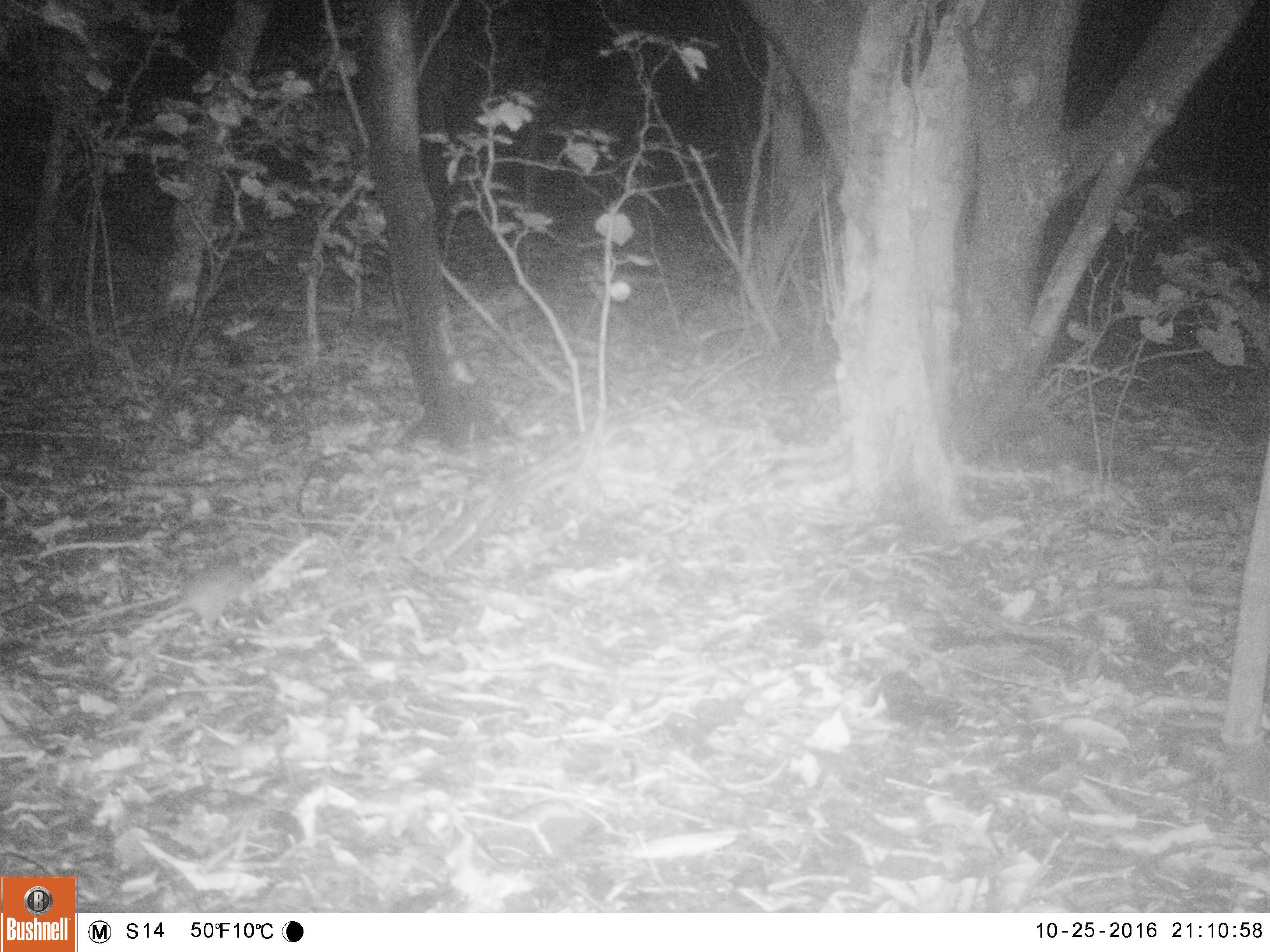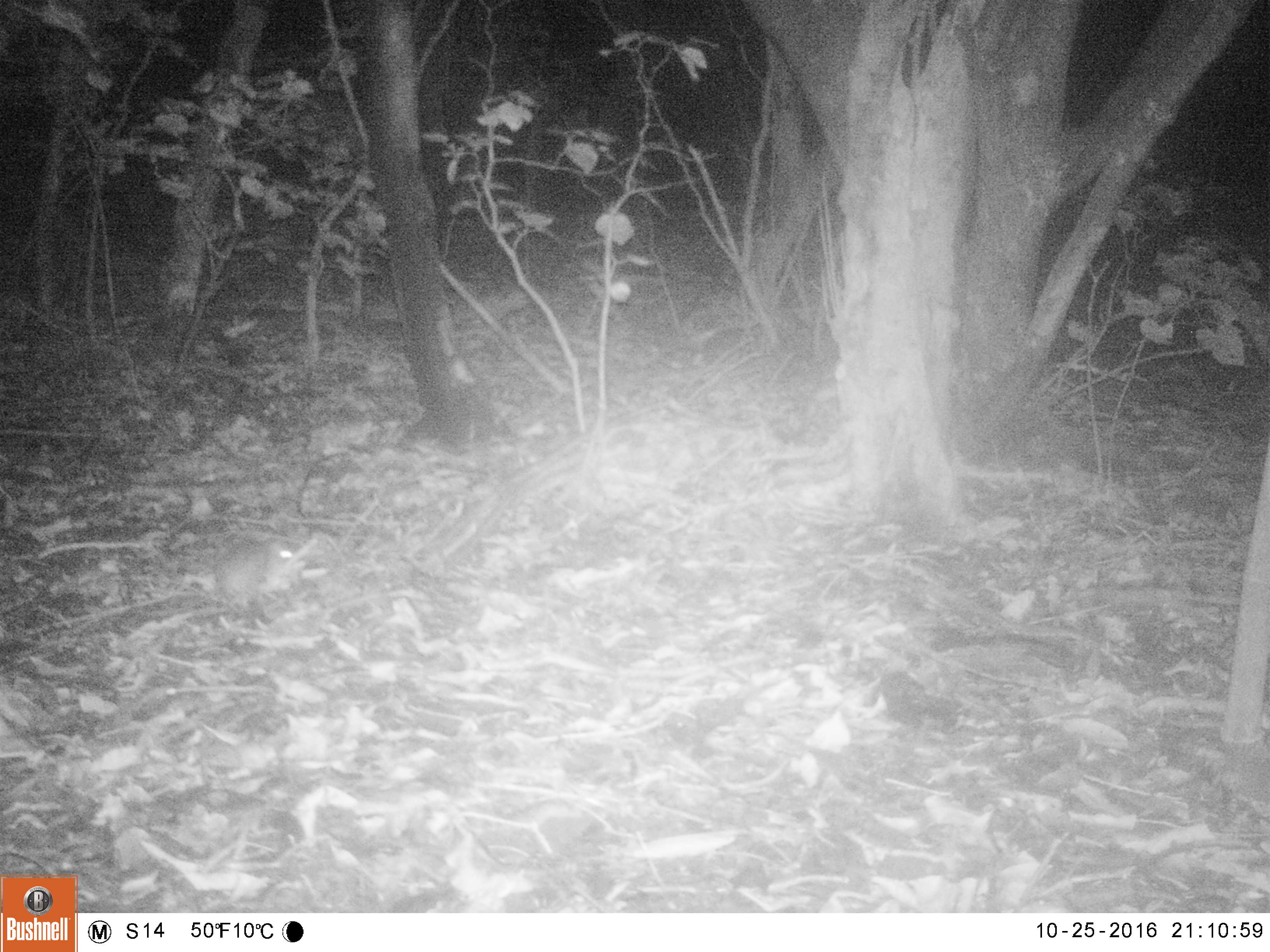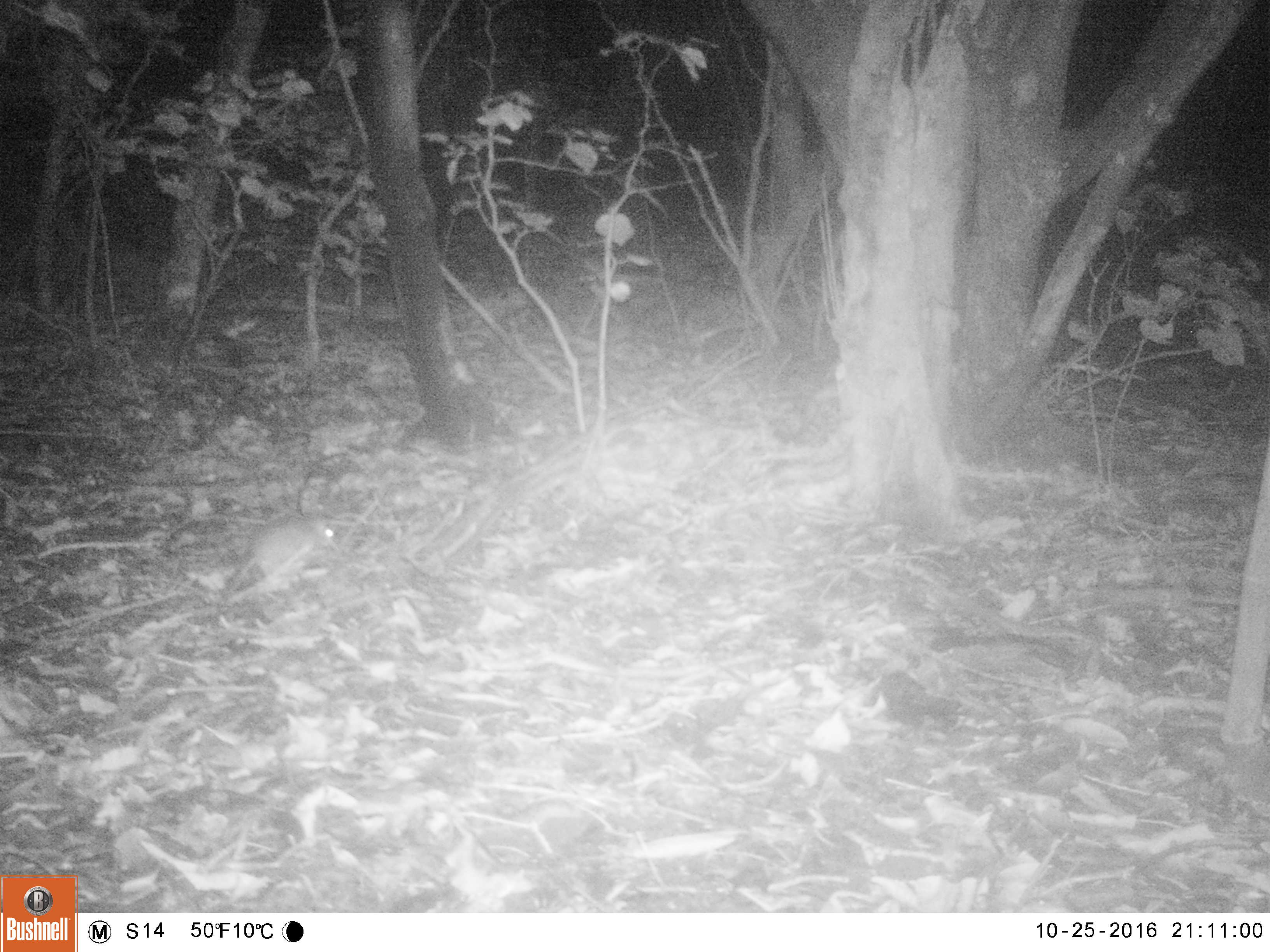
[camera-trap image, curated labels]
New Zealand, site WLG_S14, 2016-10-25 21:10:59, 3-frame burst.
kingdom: Animalia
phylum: Chordata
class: Mammalia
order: Rodentia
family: Muridae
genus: Rattus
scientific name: Rattus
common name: rat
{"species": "rat (Rattus)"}